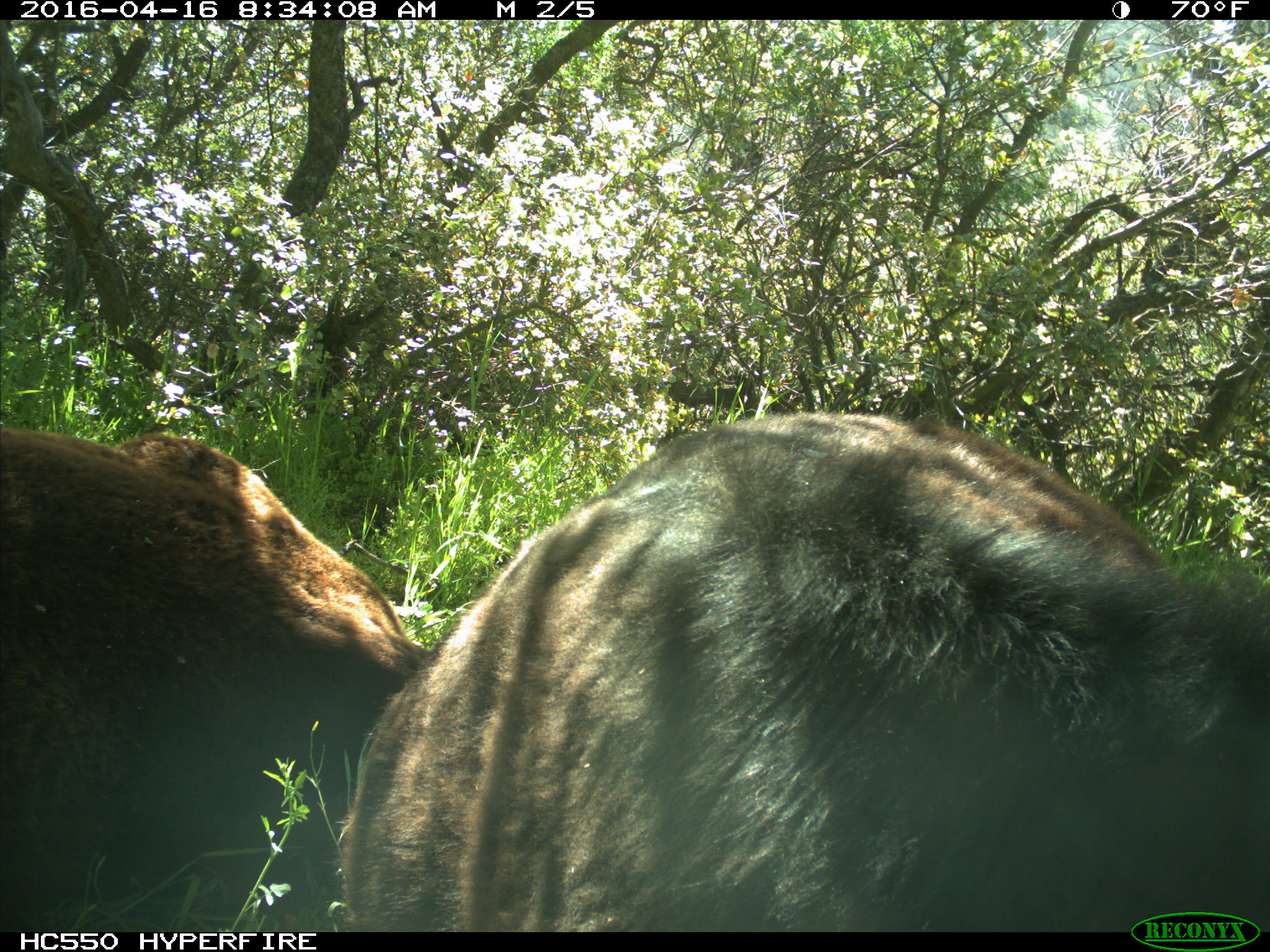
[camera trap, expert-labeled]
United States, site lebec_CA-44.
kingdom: Animalia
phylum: Chordata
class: Mammalia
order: Artiodactyla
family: Bovidae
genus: Bos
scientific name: Bos taurus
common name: domestic cow